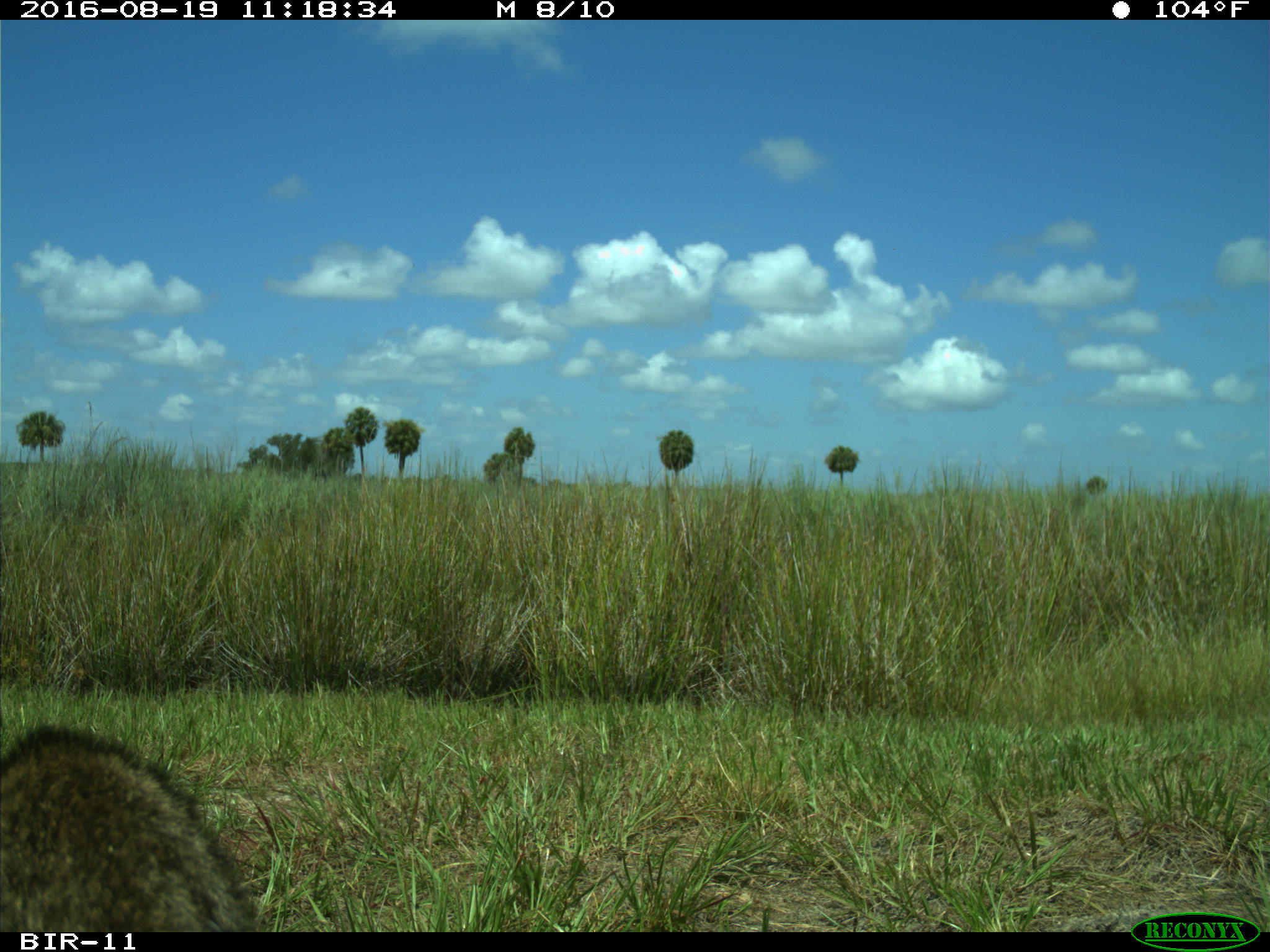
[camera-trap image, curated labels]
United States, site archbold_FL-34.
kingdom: Animalia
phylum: Chordata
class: Mammalia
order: Carnivora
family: Procyonidae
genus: Procyon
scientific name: Procyon lotor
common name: common raccoon